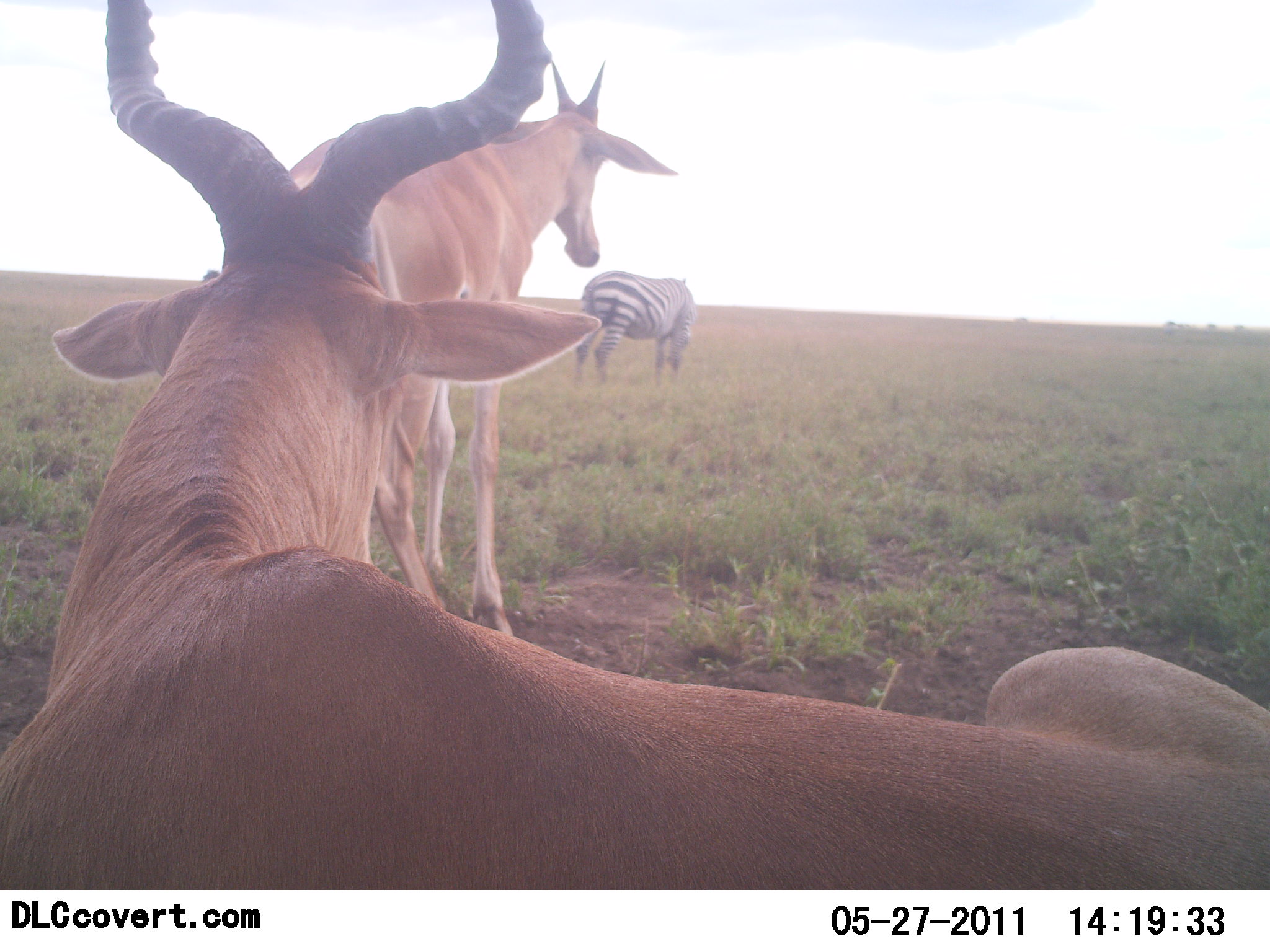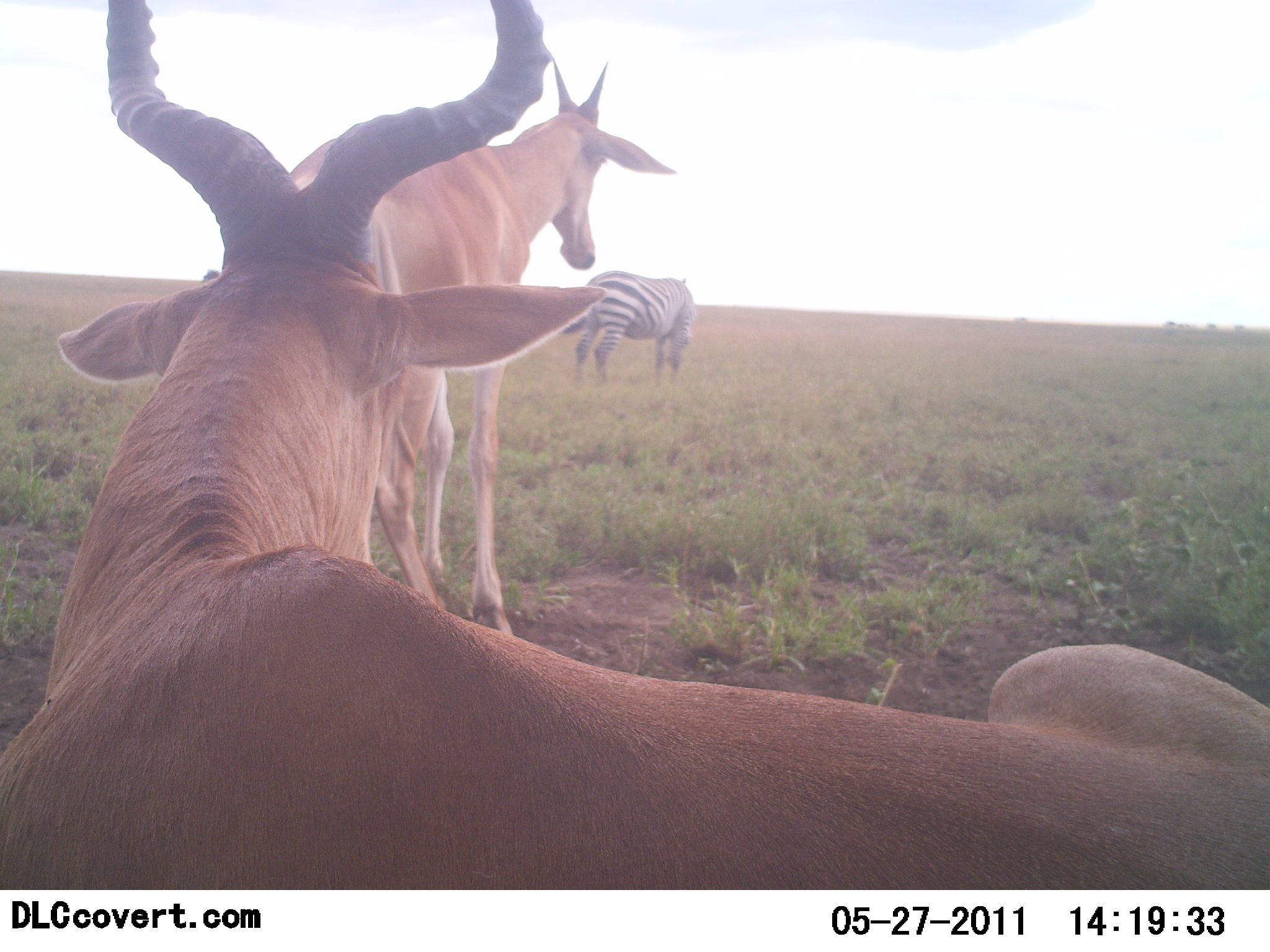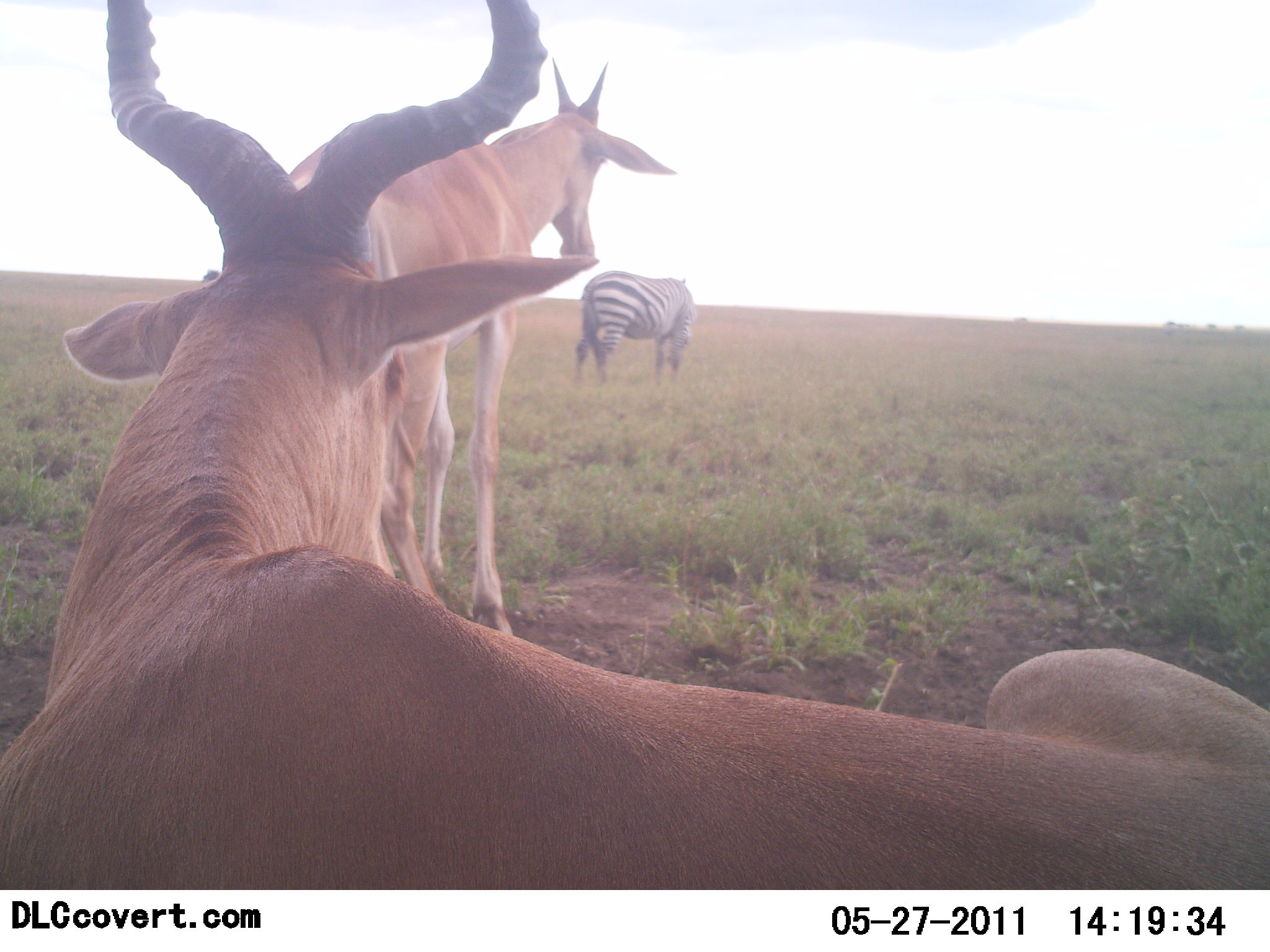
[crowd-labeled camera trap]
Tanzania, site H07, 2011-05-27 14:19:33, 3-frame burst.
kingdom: Animalia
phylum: Chordata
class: Mammalia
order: Artiodactyla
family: Bovidae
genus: Alcelaphus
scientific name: Alcelaphus buselaphus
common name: hartebeest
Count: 2.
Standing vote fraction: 85%.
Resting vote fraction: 92%.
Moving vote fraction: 0%.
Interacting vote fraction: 0%.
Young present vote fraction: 23%.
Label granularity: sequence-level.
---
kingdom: Animalia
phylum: Chordata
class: Mammalia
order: Perissodactyla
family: Equidae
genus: Equus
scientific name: Equus quagga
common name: plains zebra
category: zebra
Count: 1.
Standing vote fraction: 54%.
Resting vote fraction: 0%.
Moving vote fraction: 0%.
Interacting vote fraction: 0%.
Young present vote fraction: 0%.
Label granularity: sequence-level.